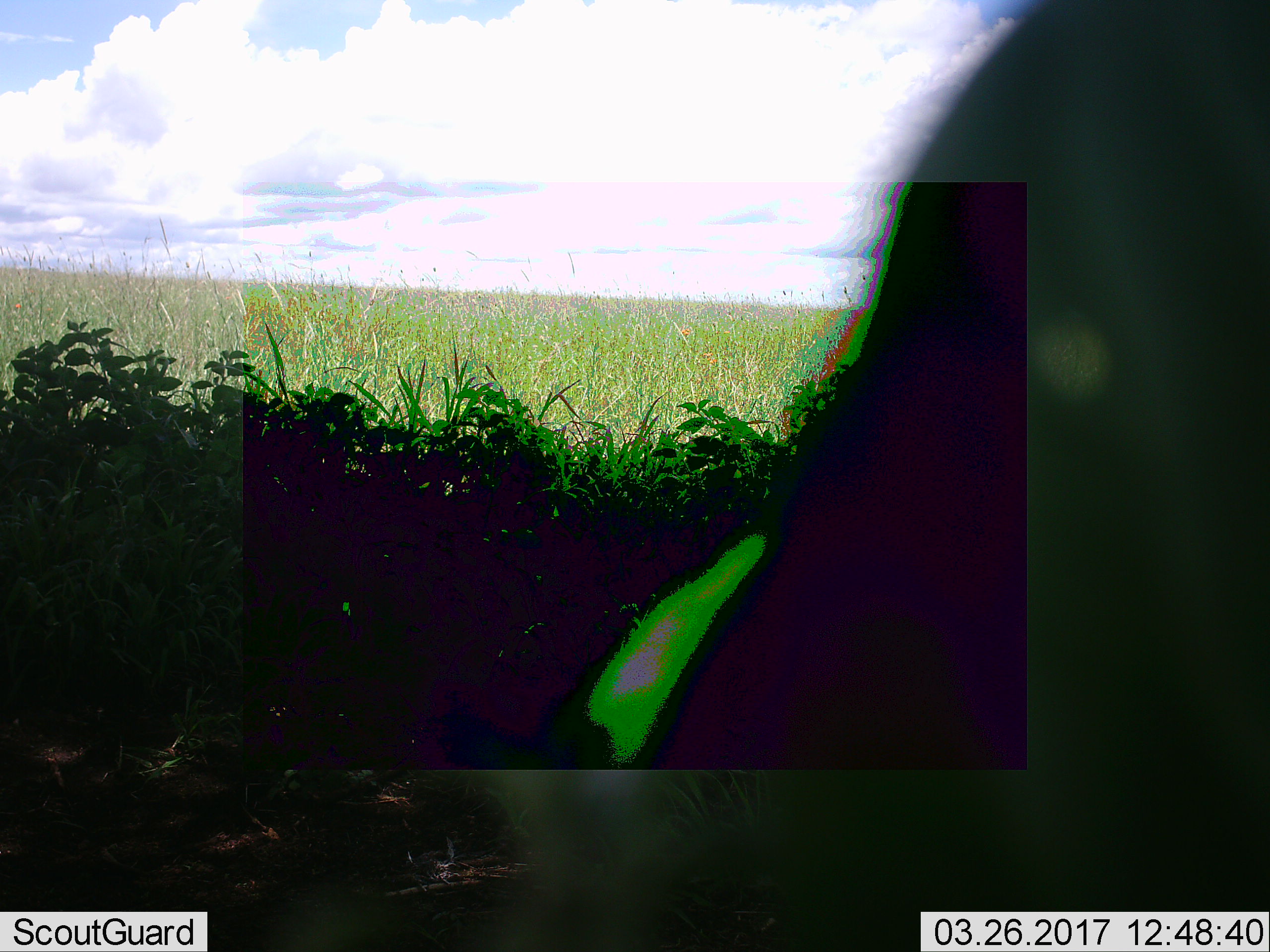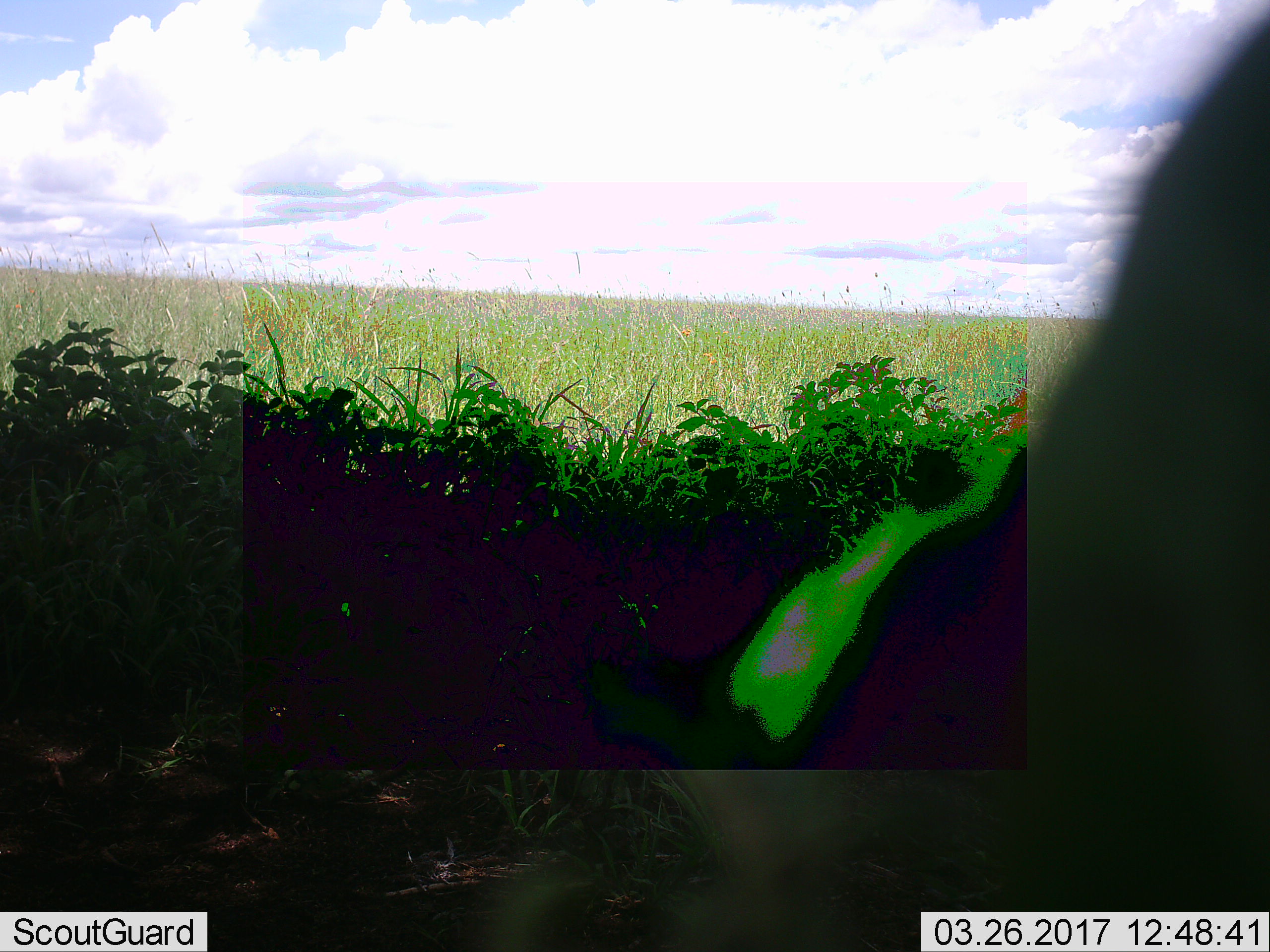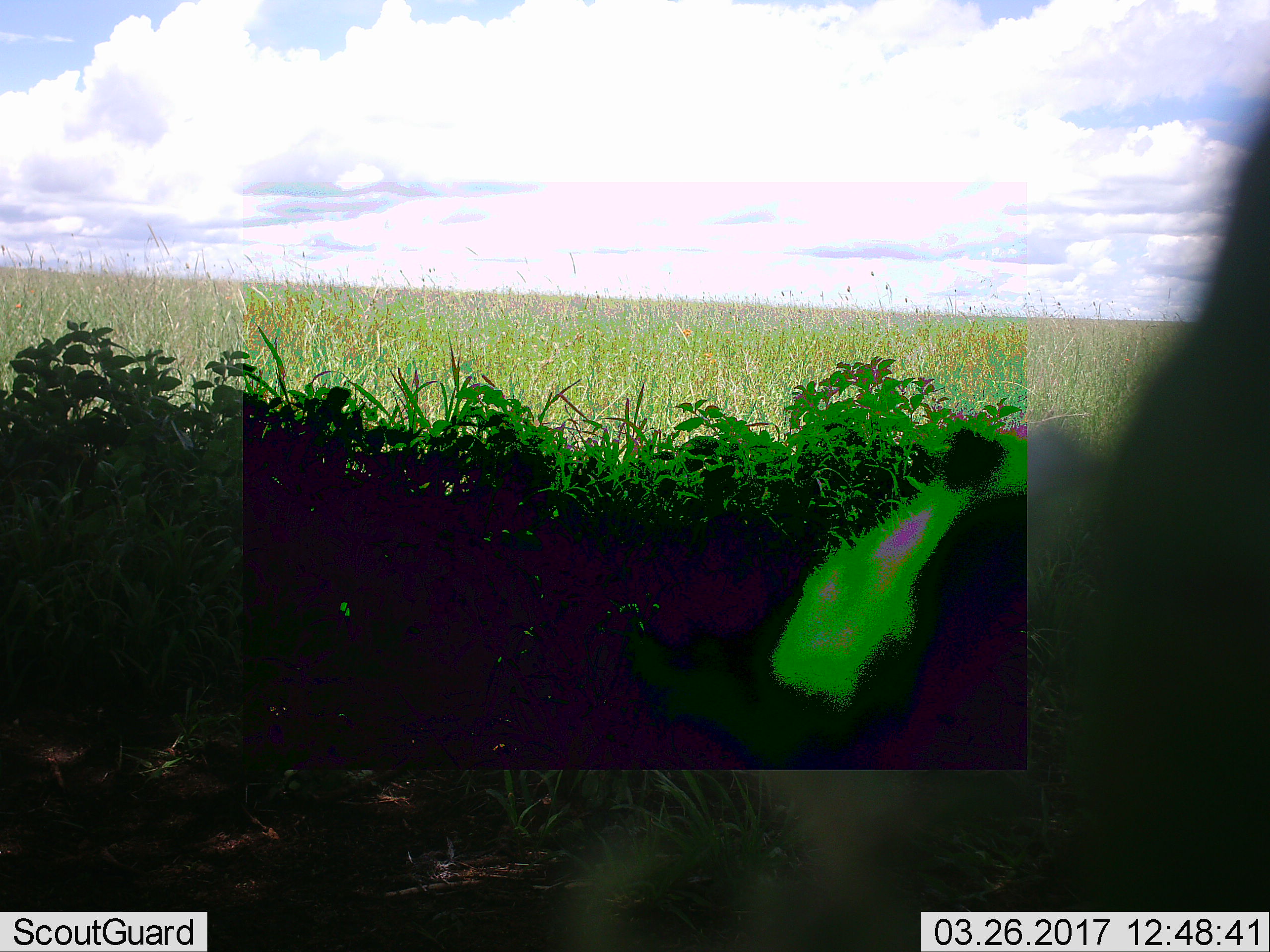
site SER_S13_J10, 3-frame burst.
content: unidentified animal